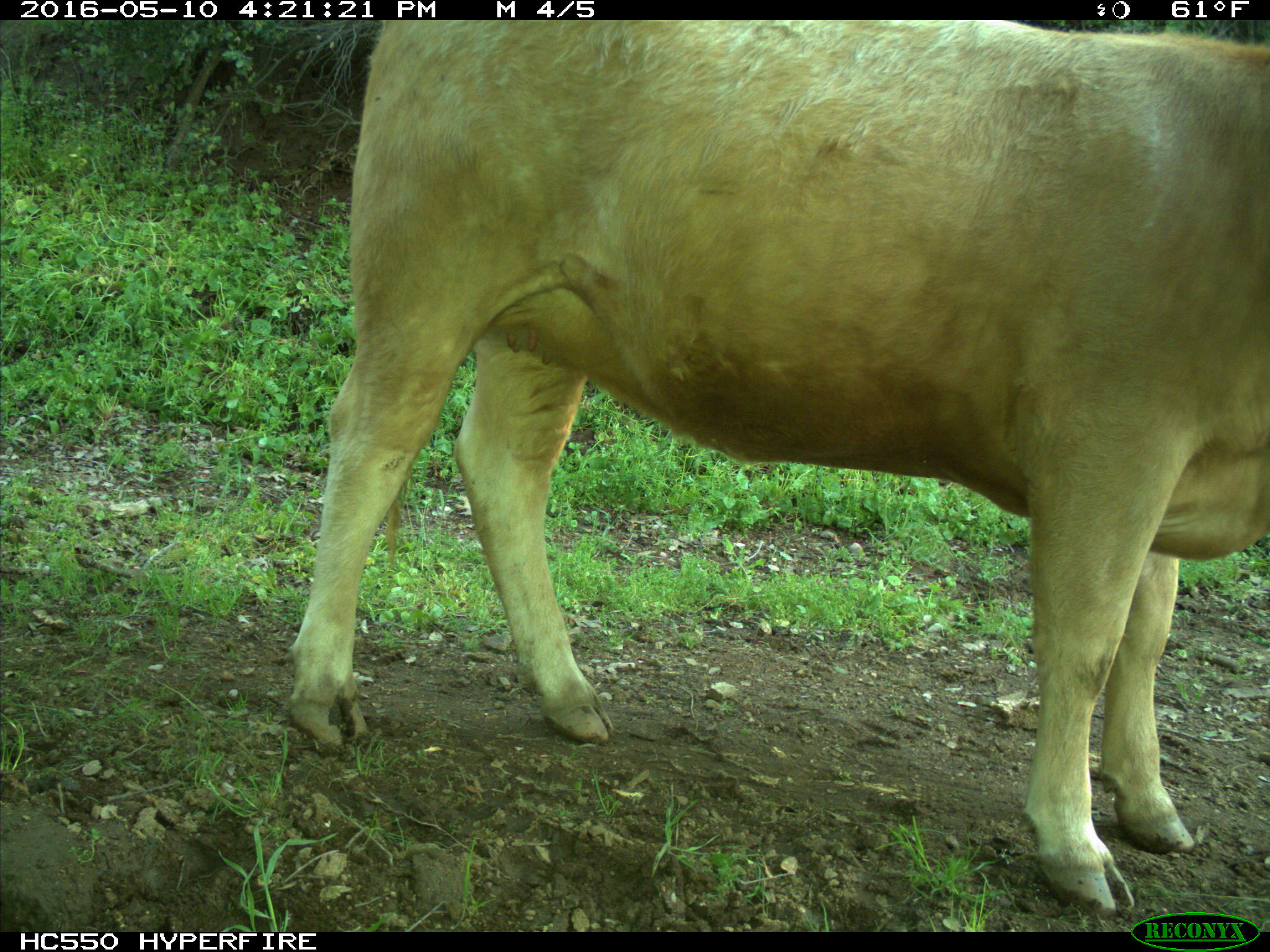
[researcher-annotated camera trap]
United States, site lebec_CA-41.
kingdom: Animalia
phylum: Chordata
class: Mammalia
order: Artiodactyla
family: Bovidae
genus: Bos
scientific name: Bos taurus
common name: domestic cow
Bos taurus (domestic cow).